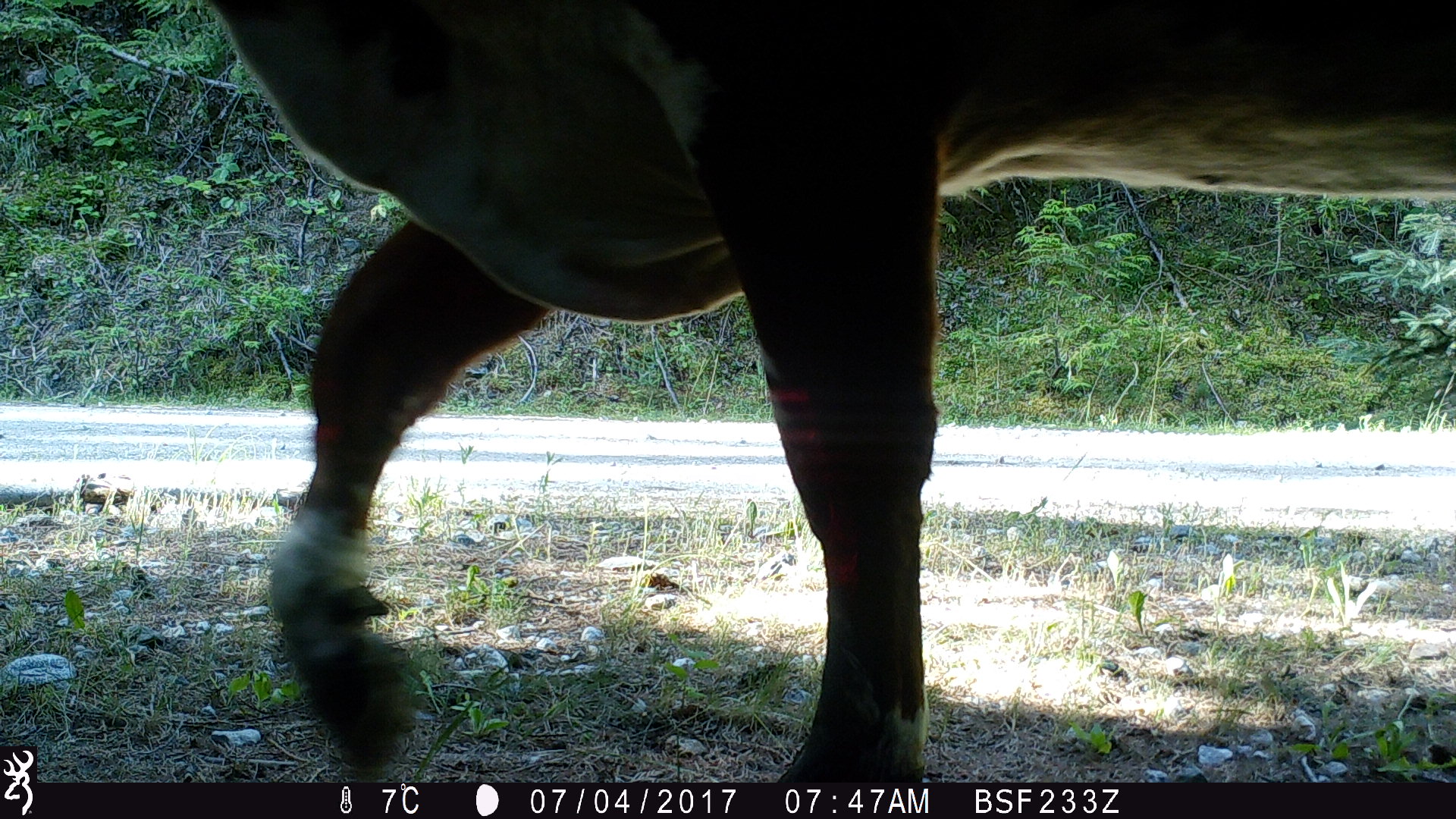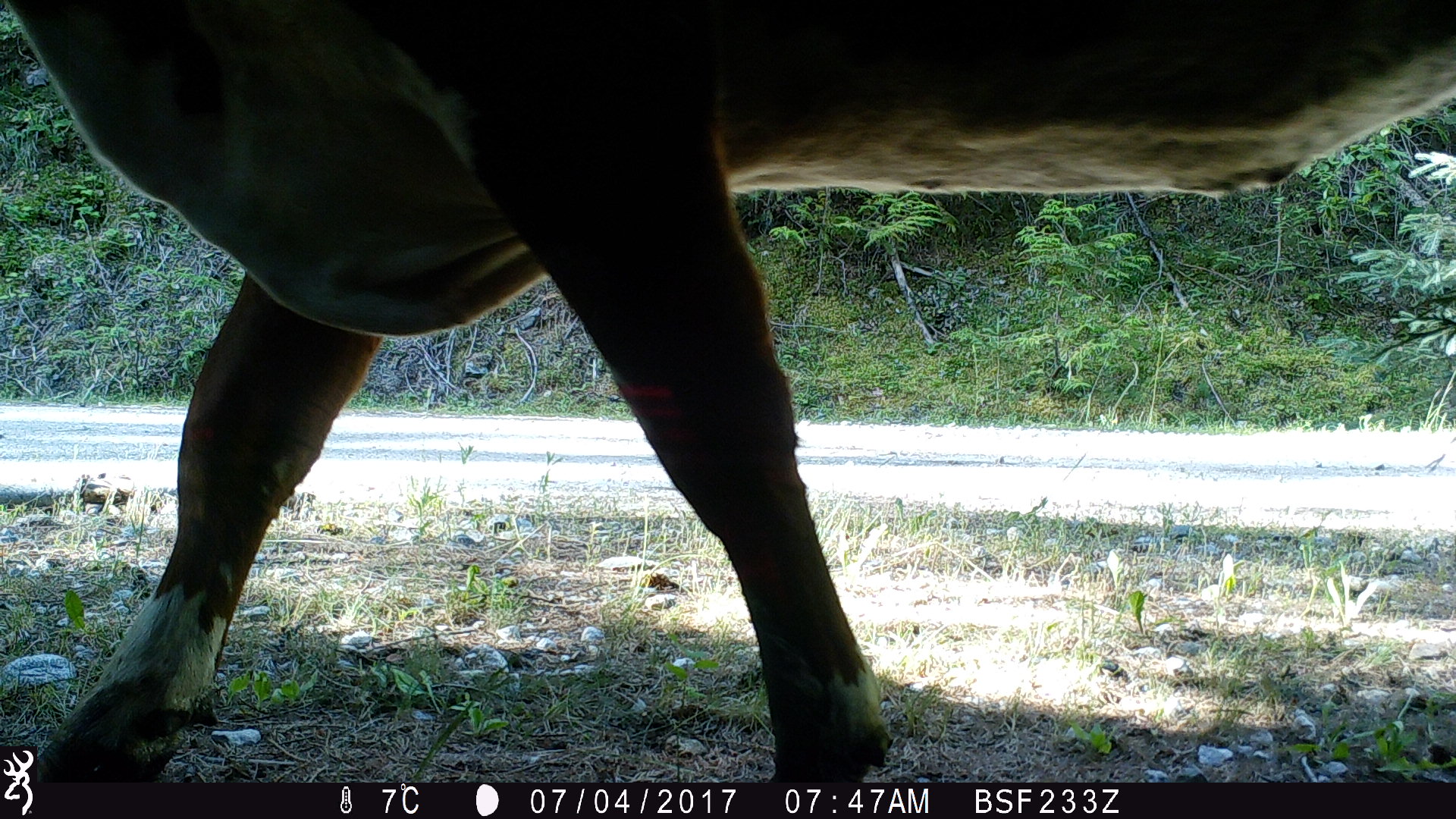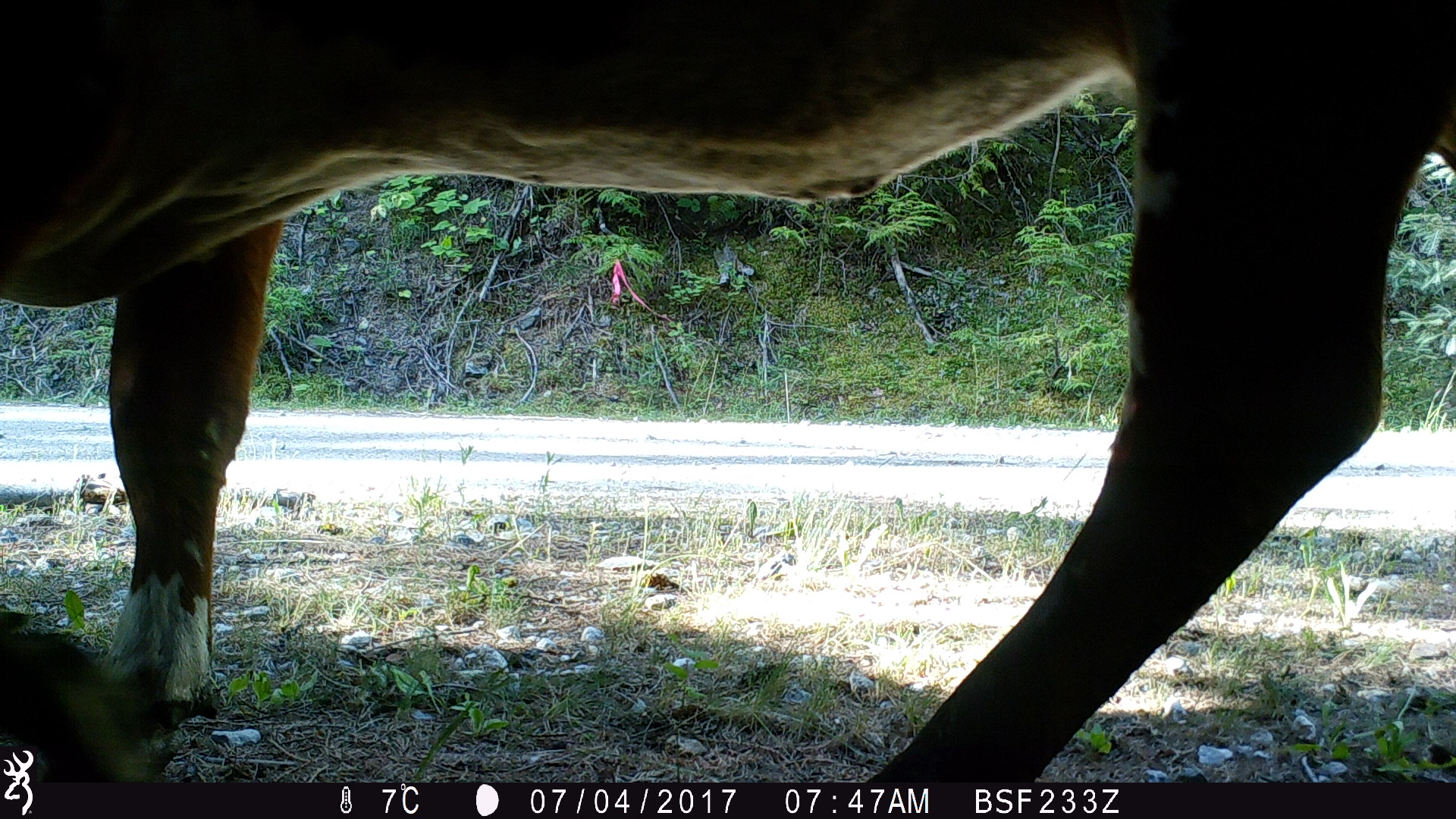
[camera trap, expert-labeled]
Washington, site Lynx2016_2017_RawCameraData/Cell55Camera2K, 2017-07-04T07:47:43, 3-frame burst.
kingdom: Animalia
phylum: Chordata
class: Mammalia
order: Artiodactyla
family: Bovidae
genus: Bos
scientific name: Bos taurus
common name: domestic cattle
Domestic cattle (Bos taurus). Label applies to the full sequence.